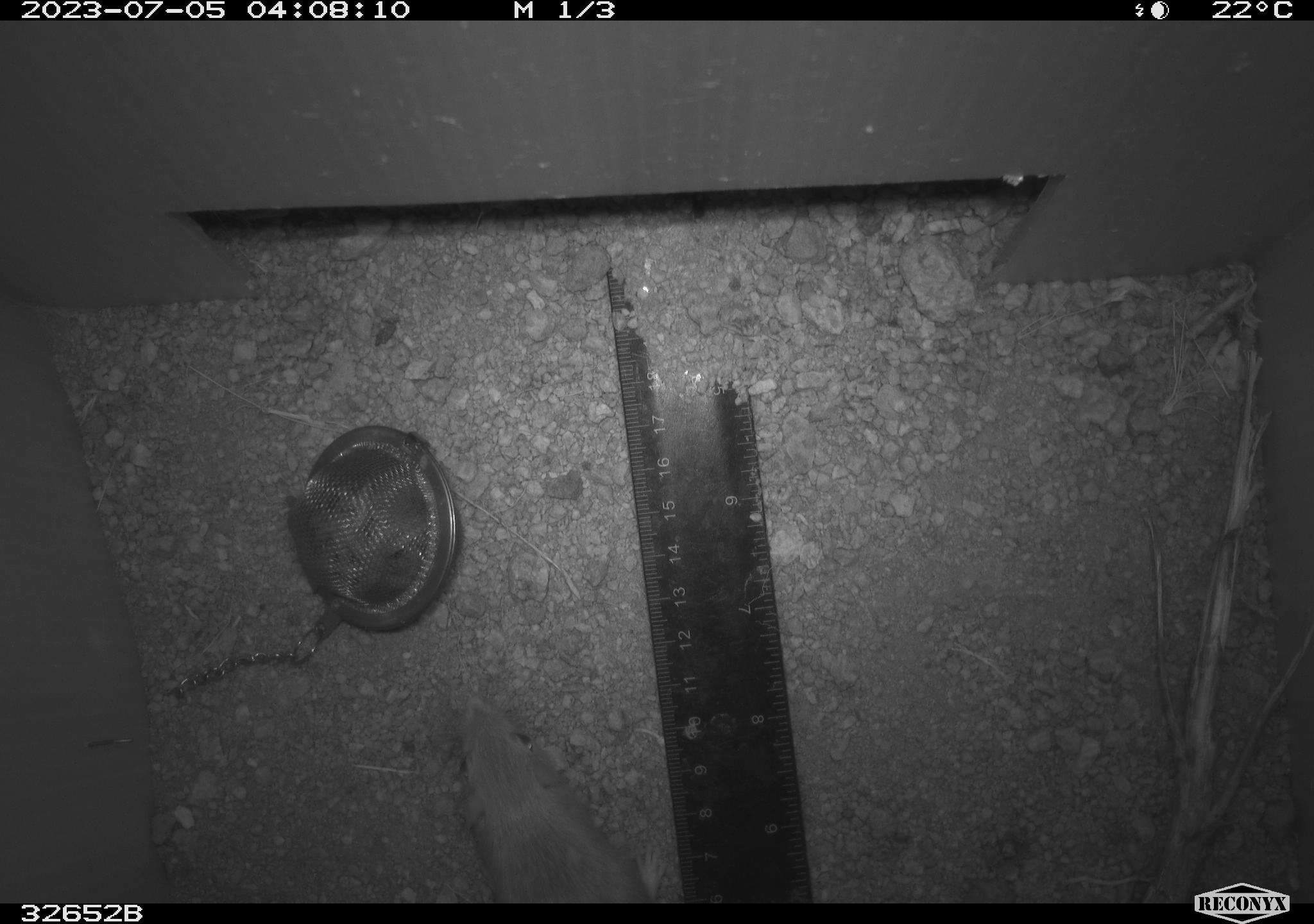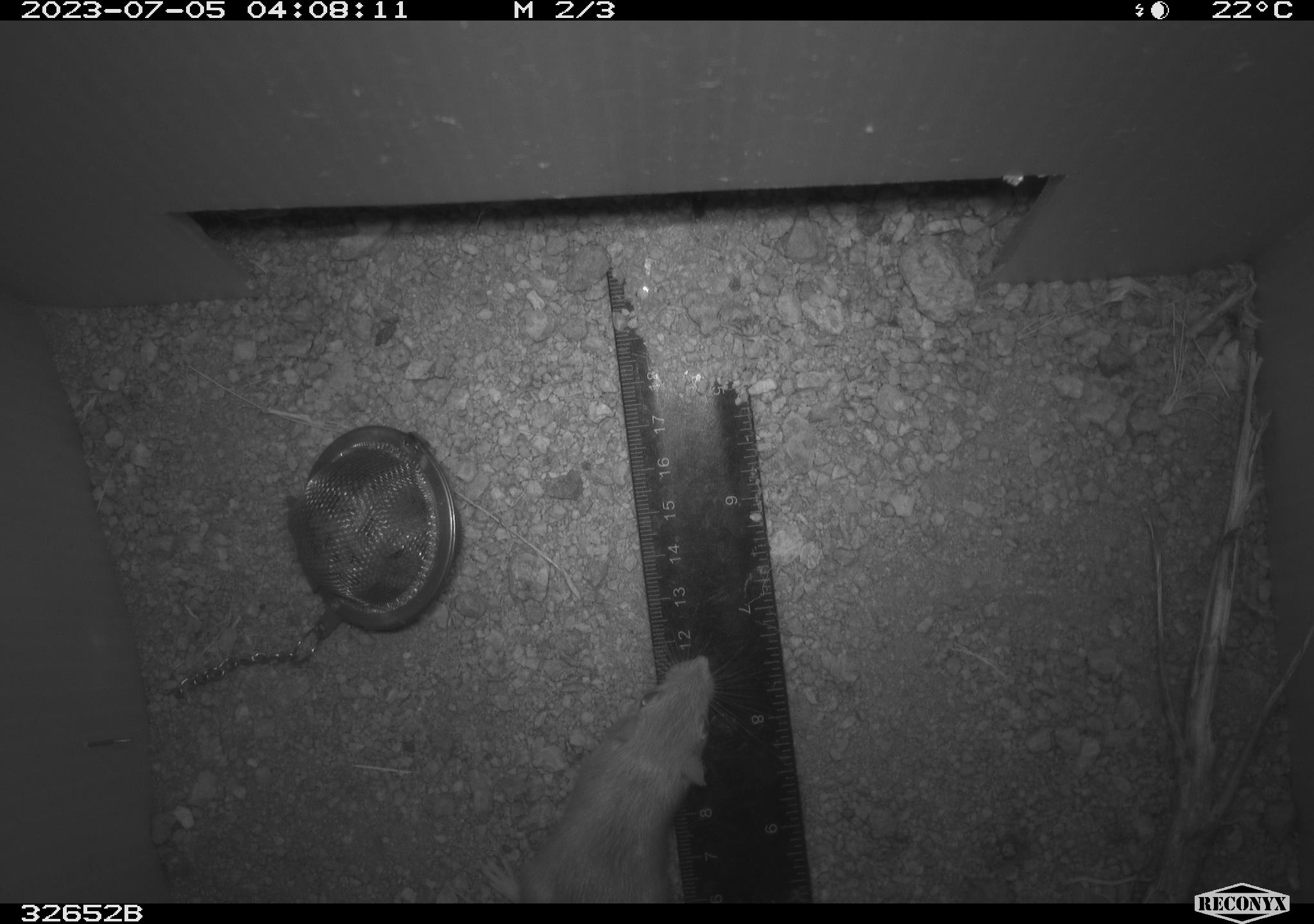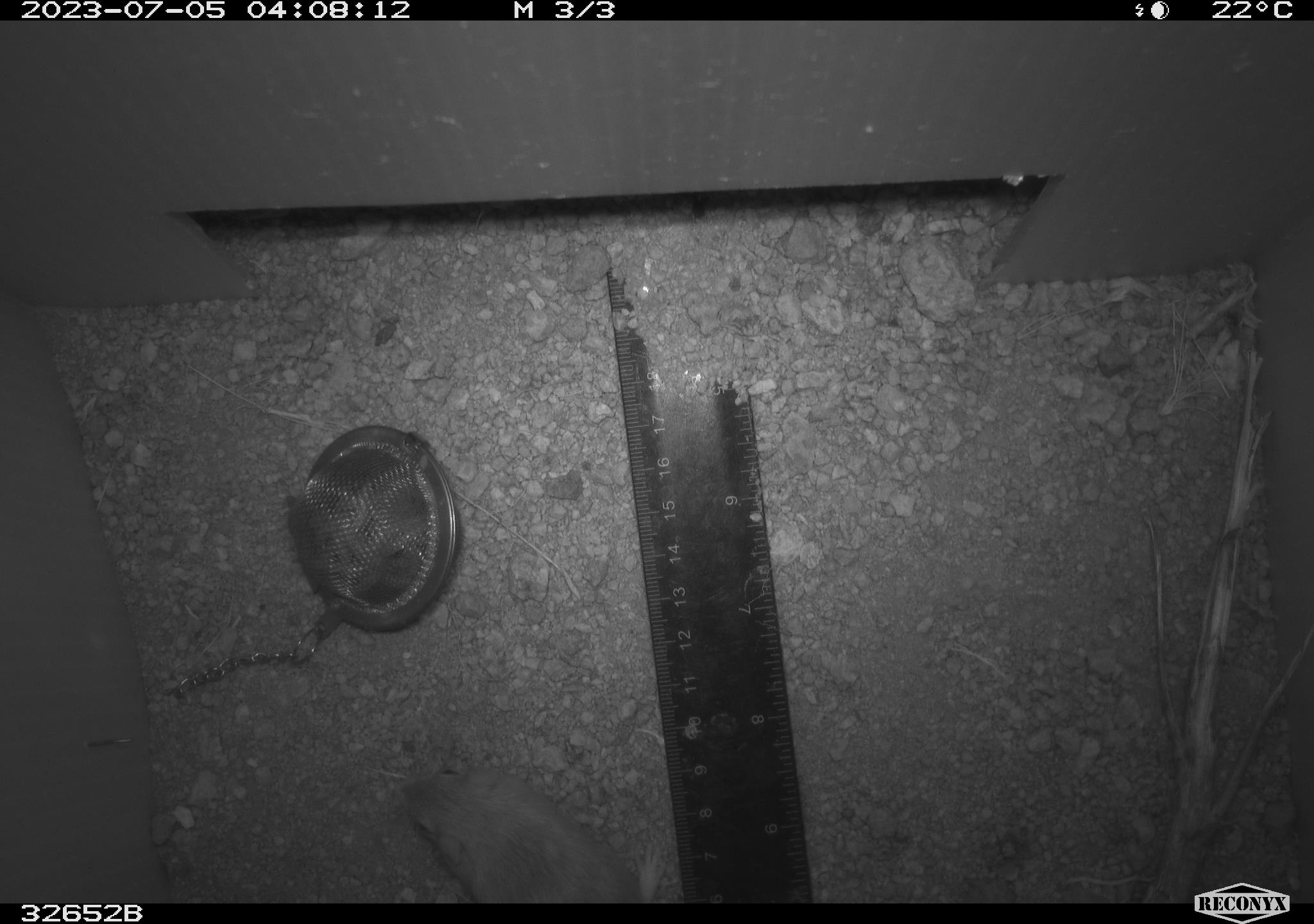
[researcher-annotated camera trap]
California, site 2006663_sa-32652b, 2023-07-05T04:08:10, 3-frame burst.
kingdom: Animalia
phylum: Chordata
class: Mammalia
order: Rodentia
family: Heteromyidae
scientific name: Heteromyidae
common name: kangaroo rats and pocket mice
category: heteromyidae family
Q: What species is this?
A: Heteromyidae family (kangaroo rats and pocket mice) (Heteromyidae).